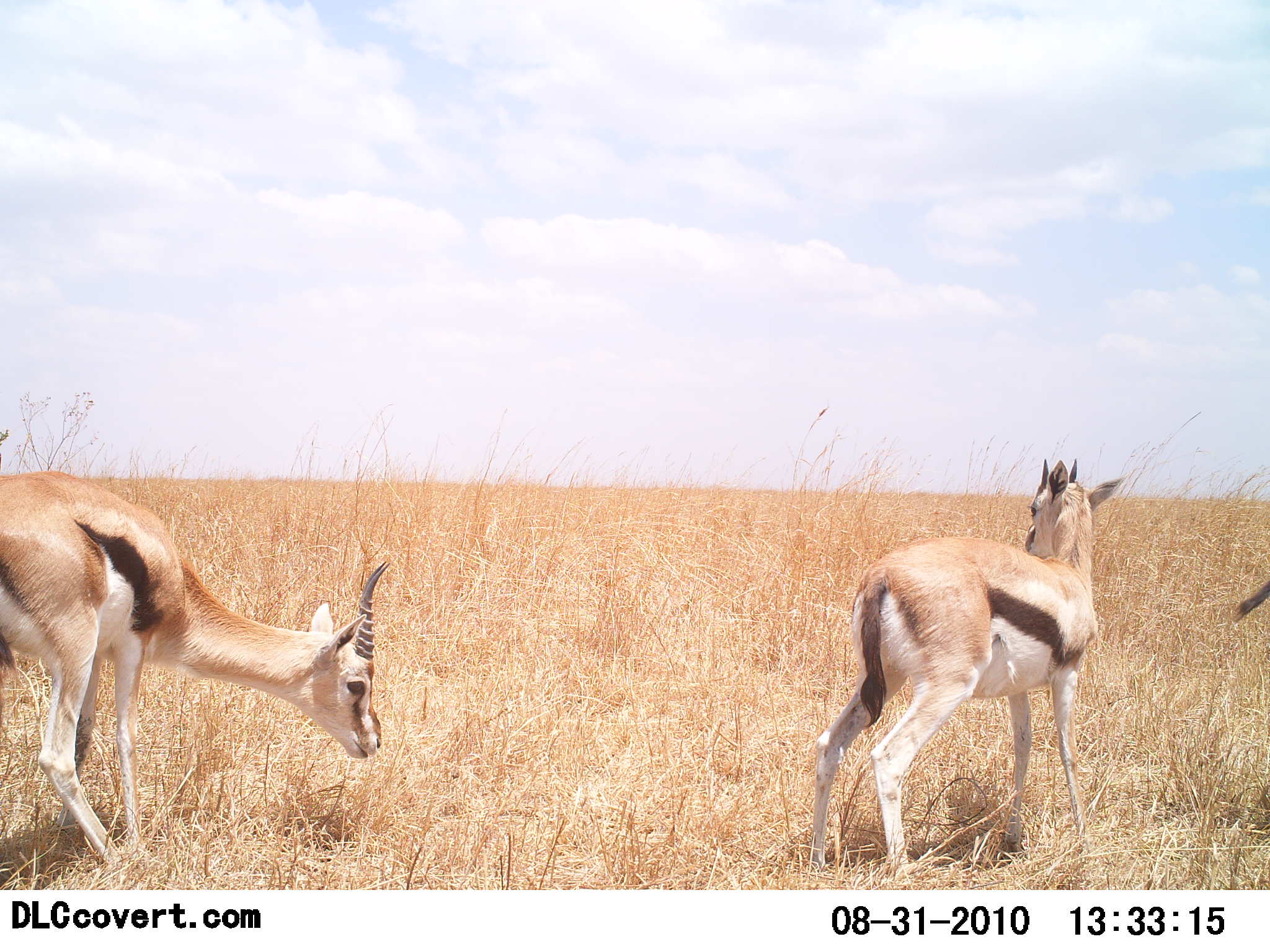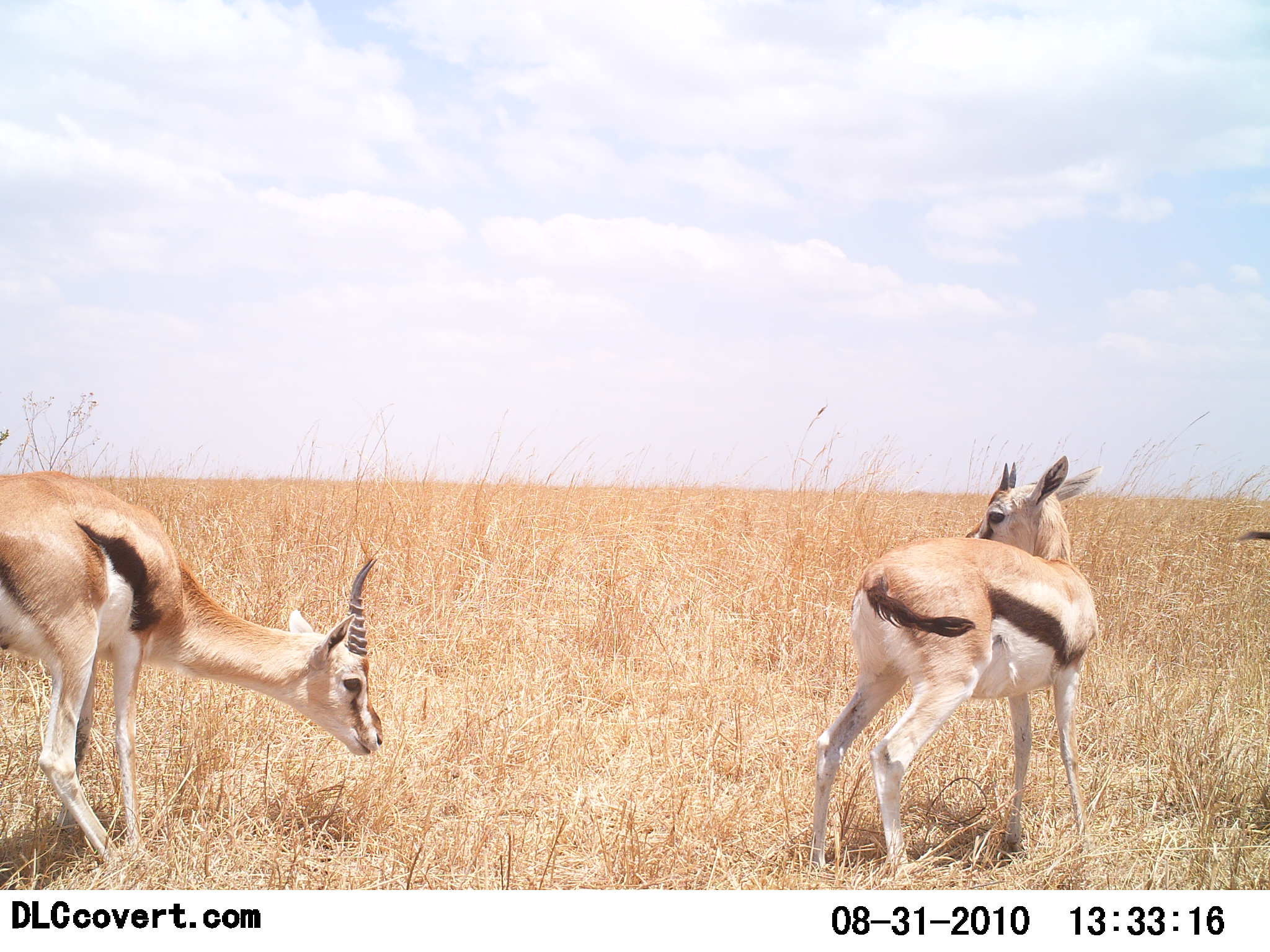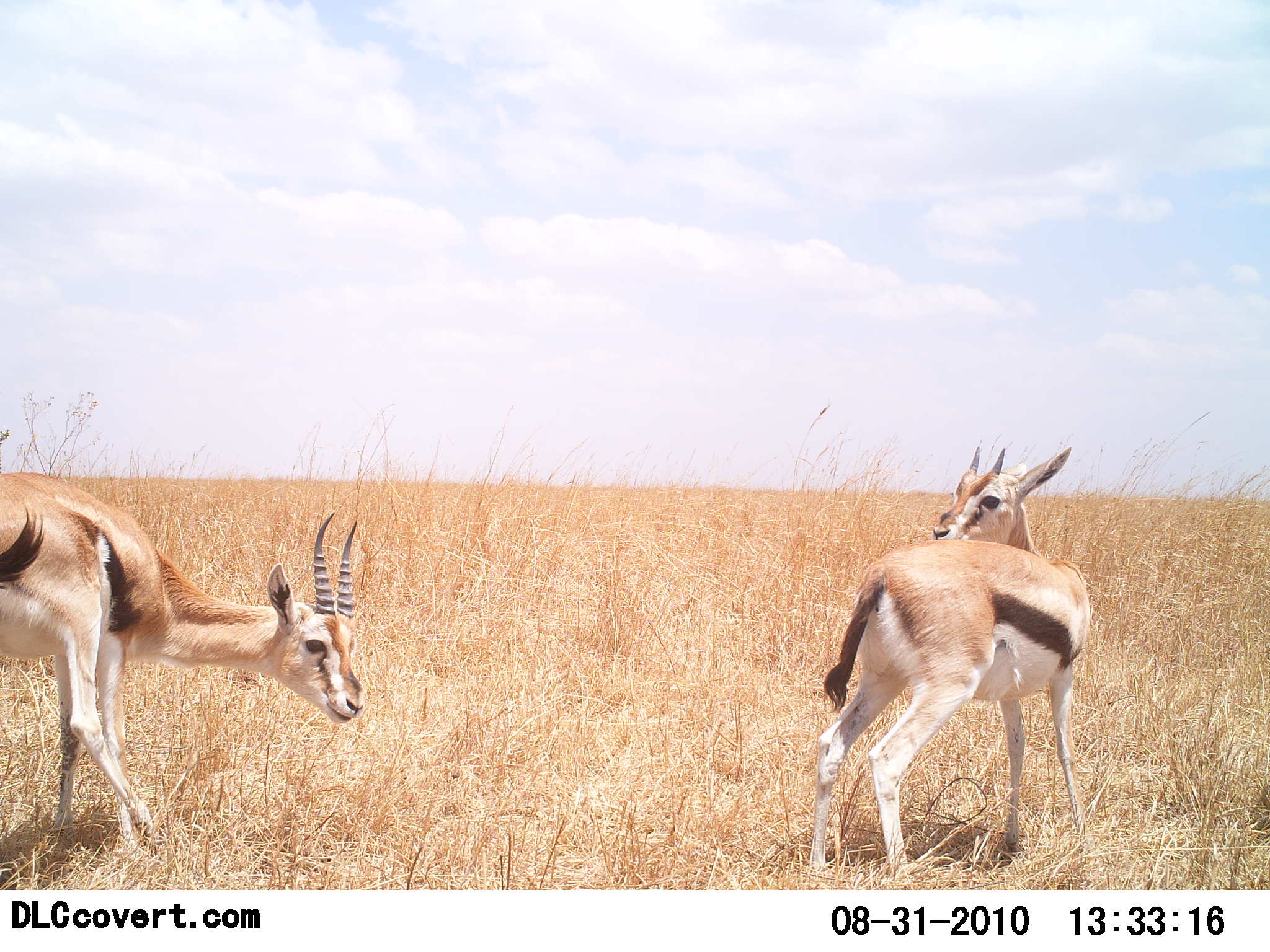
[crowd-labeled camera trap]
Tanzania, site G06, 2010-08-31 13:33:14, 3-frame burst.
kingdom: Animalia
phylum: Chordata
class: Mammalia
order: Artiodactyla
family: Bovidae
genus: Eudorcas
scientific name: Eudorcas thomsonii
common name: thomson's gazelle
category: gazellethomsons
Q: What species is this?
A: Gazellethomsons (thomson's gazelle) (Eudorcas thomsonii).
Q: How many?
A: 3.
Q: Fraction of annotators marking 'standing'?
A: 75%.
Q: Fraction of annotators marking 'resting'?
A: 0%.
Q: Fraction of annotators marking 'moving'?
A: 12%.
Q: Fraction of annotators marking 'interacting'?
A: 6%.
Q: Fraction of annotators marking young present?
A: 12%.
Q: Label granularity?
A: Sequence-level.